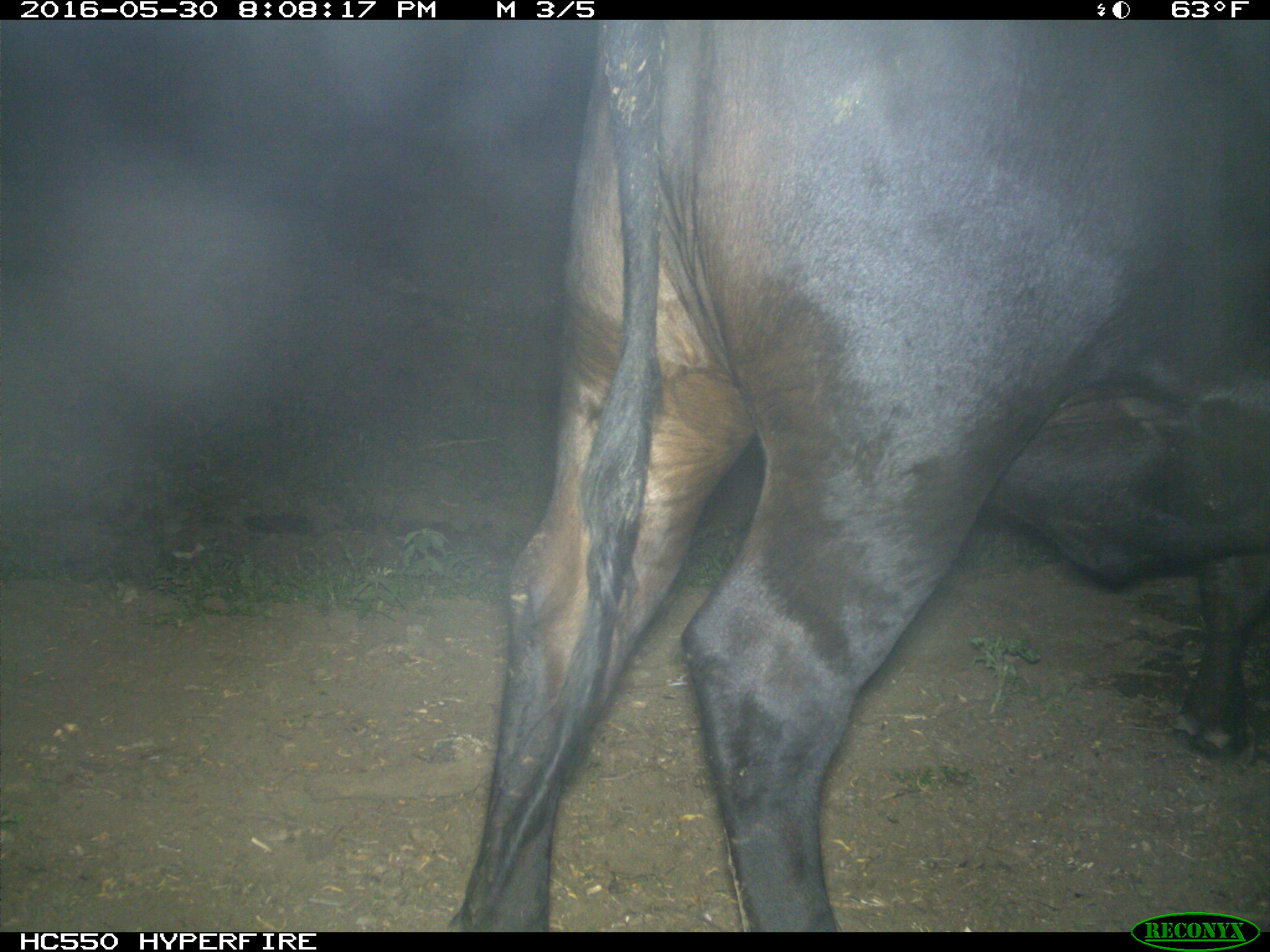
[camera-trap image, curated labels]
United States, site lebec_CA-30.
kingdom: Animalia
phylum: Chordata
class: Mammalia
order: Artiodactyla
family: Bovidae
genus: Bos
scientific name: Bos taurus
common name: domestic cow